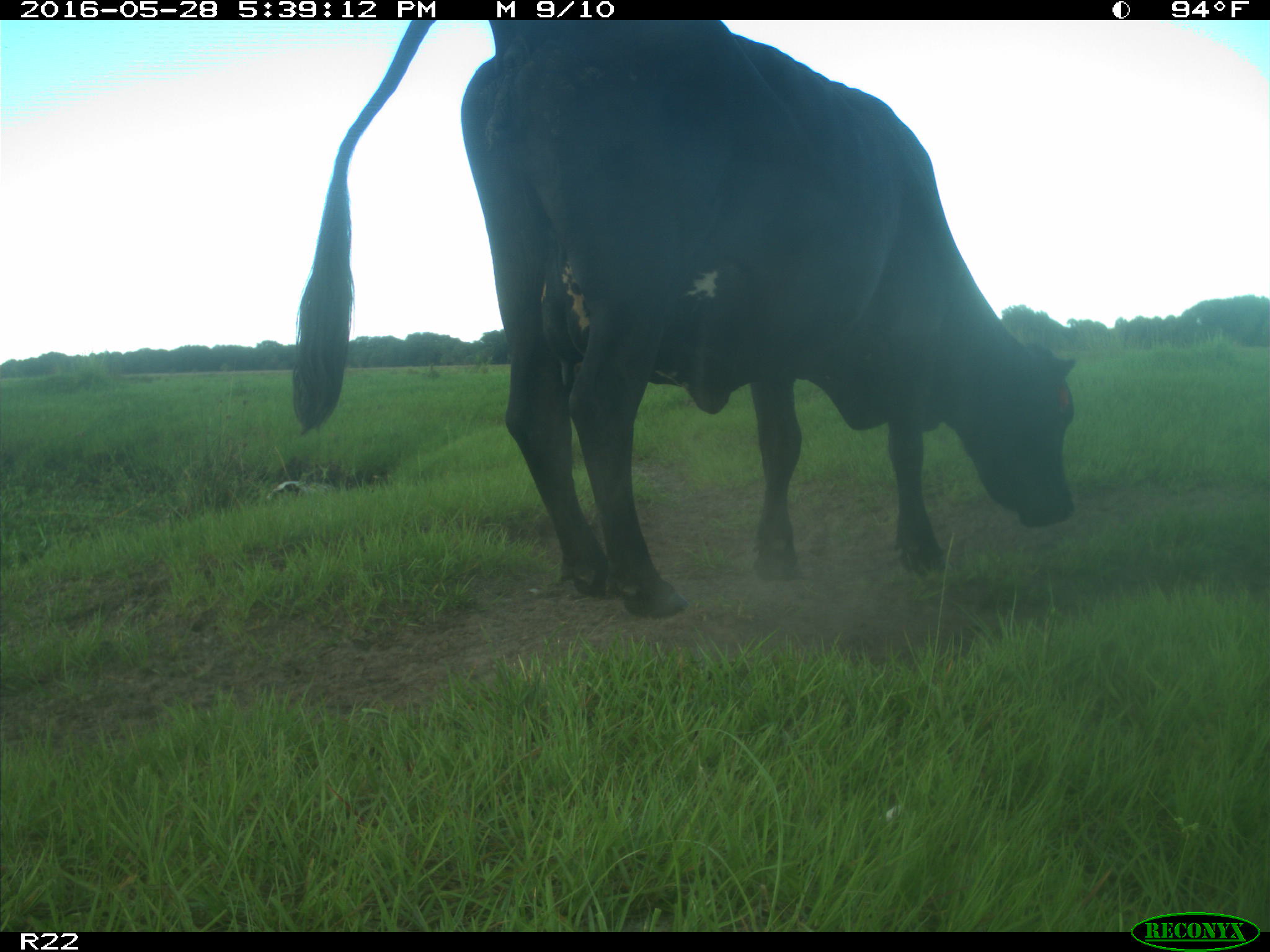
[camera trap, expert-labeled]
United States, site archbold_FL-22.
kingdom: Animalia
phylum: Chordata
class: Mammalia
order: Artiodactyla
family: Bovidae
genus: Bos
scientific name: Bos taurus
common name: domestic cow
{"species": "Bos taurus (domestic cow)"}